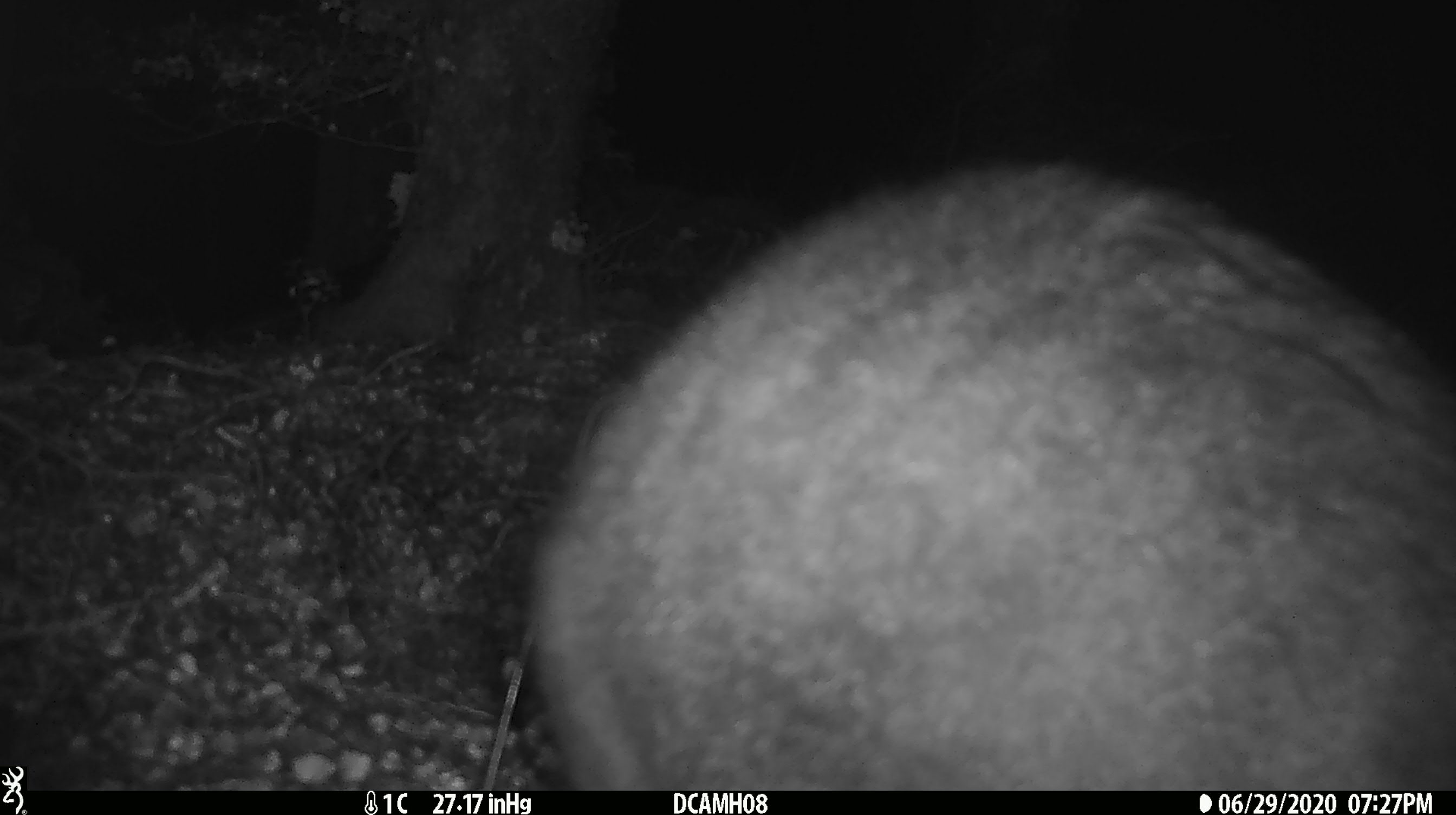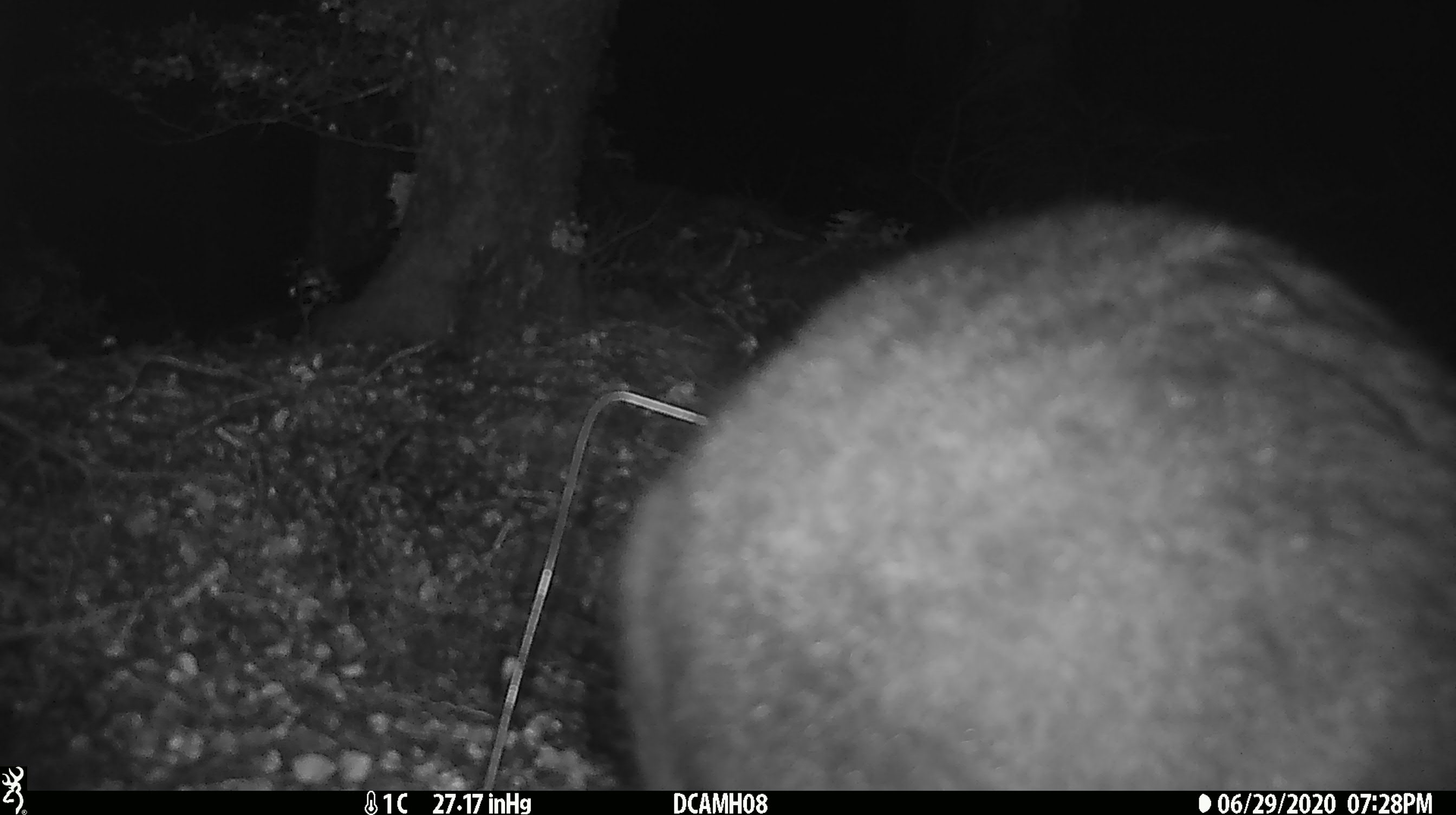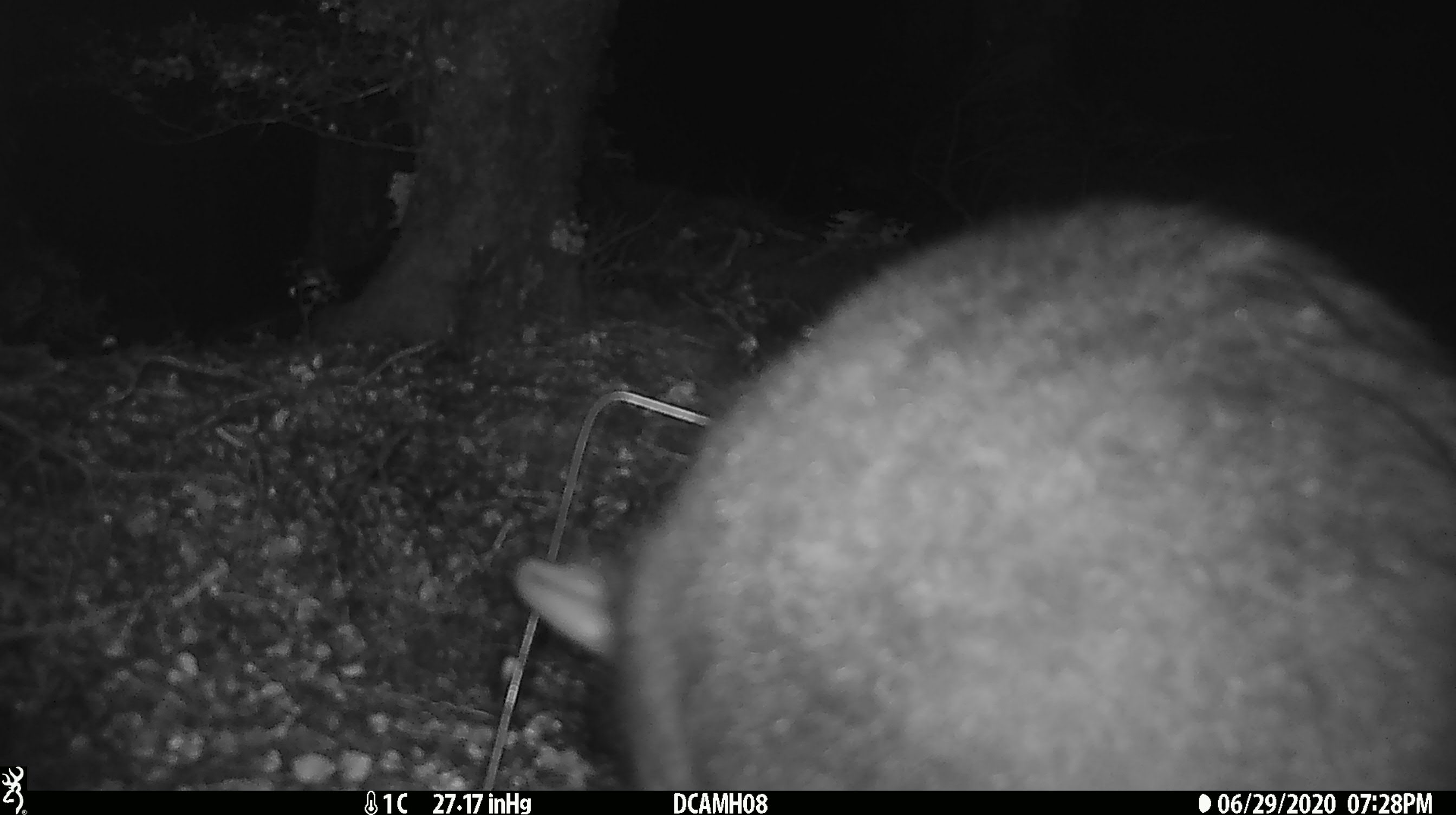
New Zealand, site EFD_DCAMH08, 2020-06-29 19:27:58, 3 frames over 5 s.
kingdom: Animalia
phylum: Chordata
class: Mammalia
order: Diprotodontia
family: Phalangeridae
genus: Trichosurus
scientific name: Trichosurus vulpecula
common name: common brushtail possum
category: possum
Possum (common brushtail possum) (Trichosurus vulpecula).